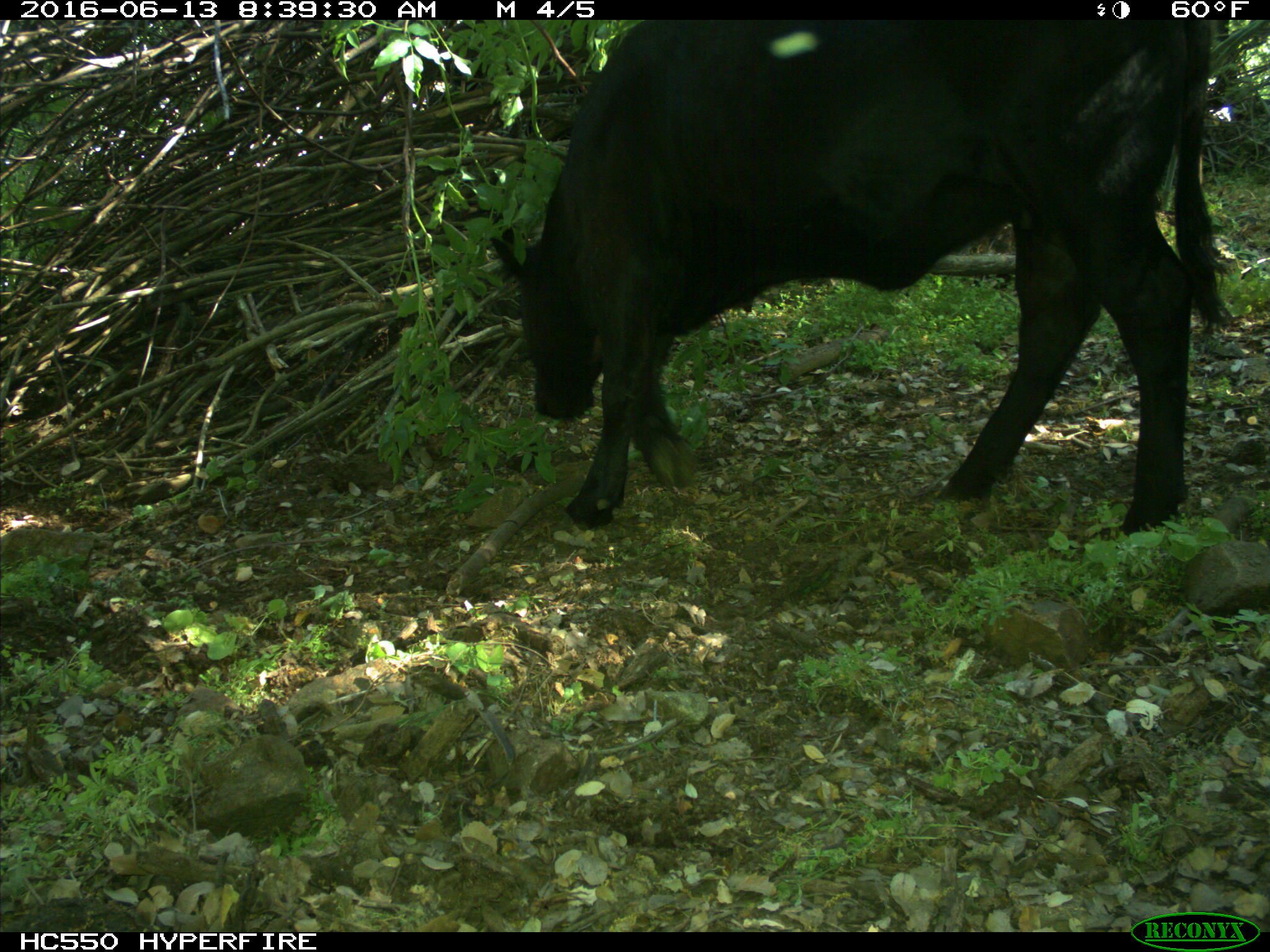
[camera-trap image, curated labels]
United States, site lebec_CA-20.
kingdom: Animalia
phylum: Chordata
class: Mammalia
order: Artiodactyla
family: Bovidae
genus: Bos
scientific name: Bos taurus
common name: domestic cow